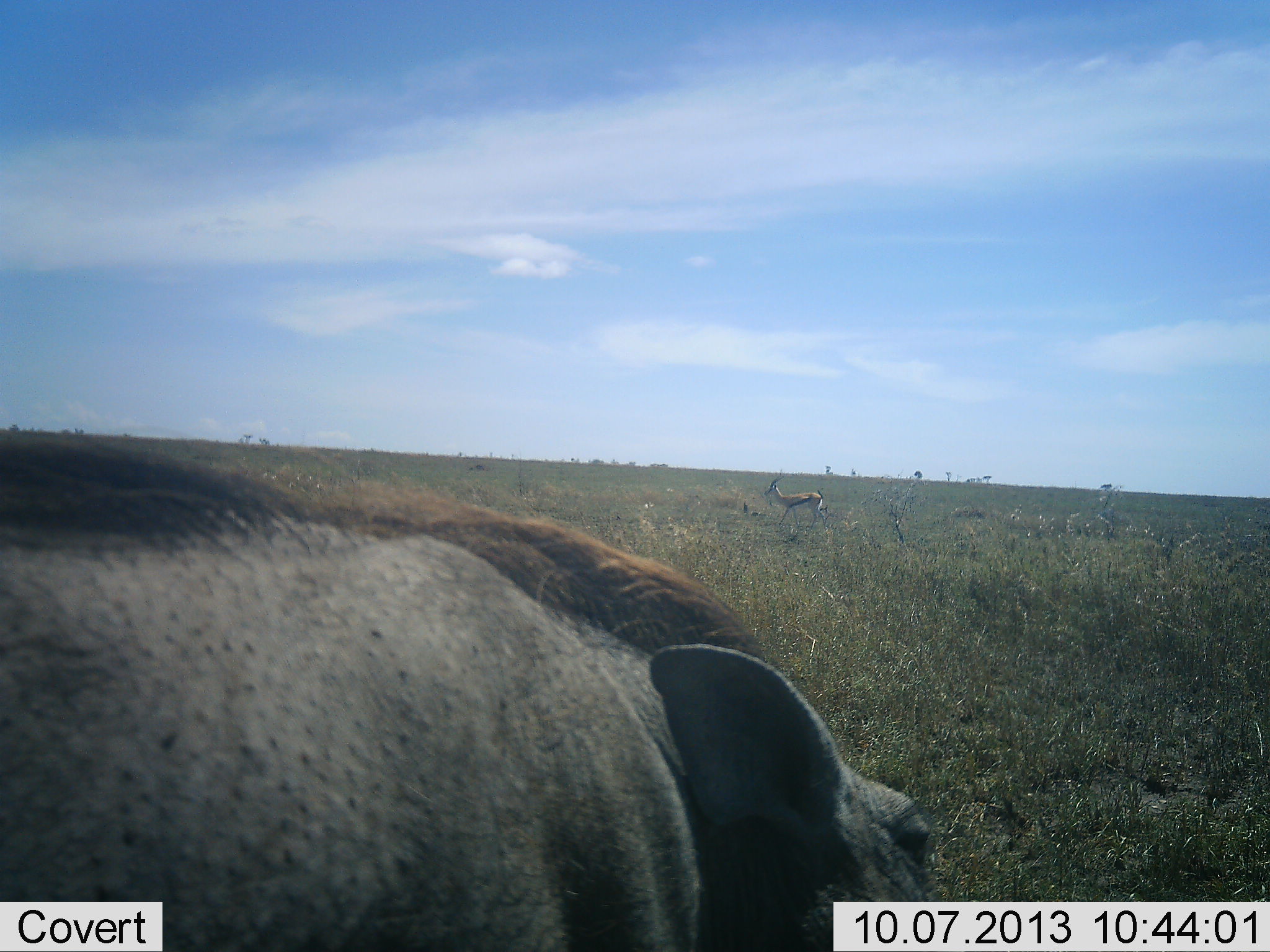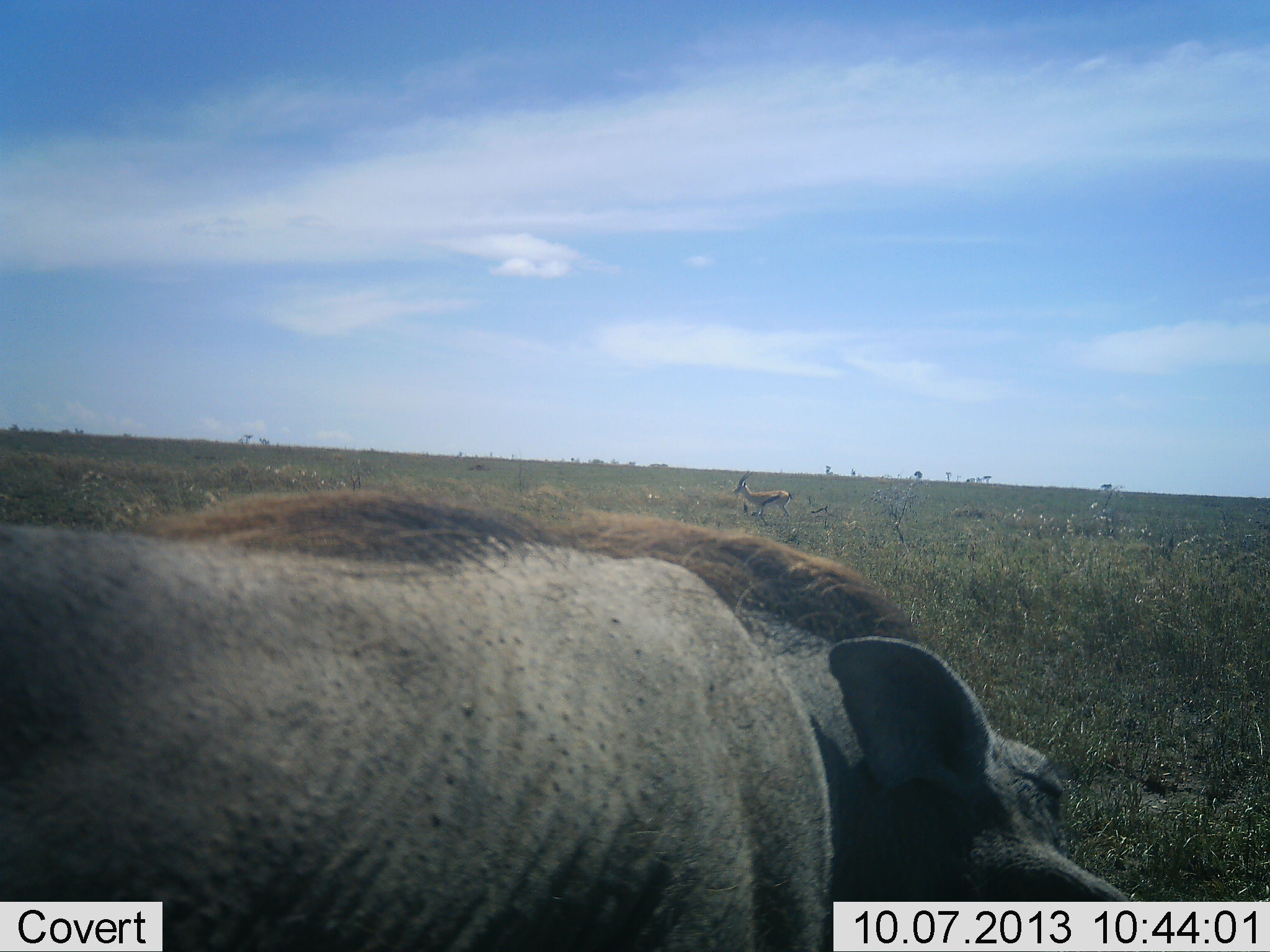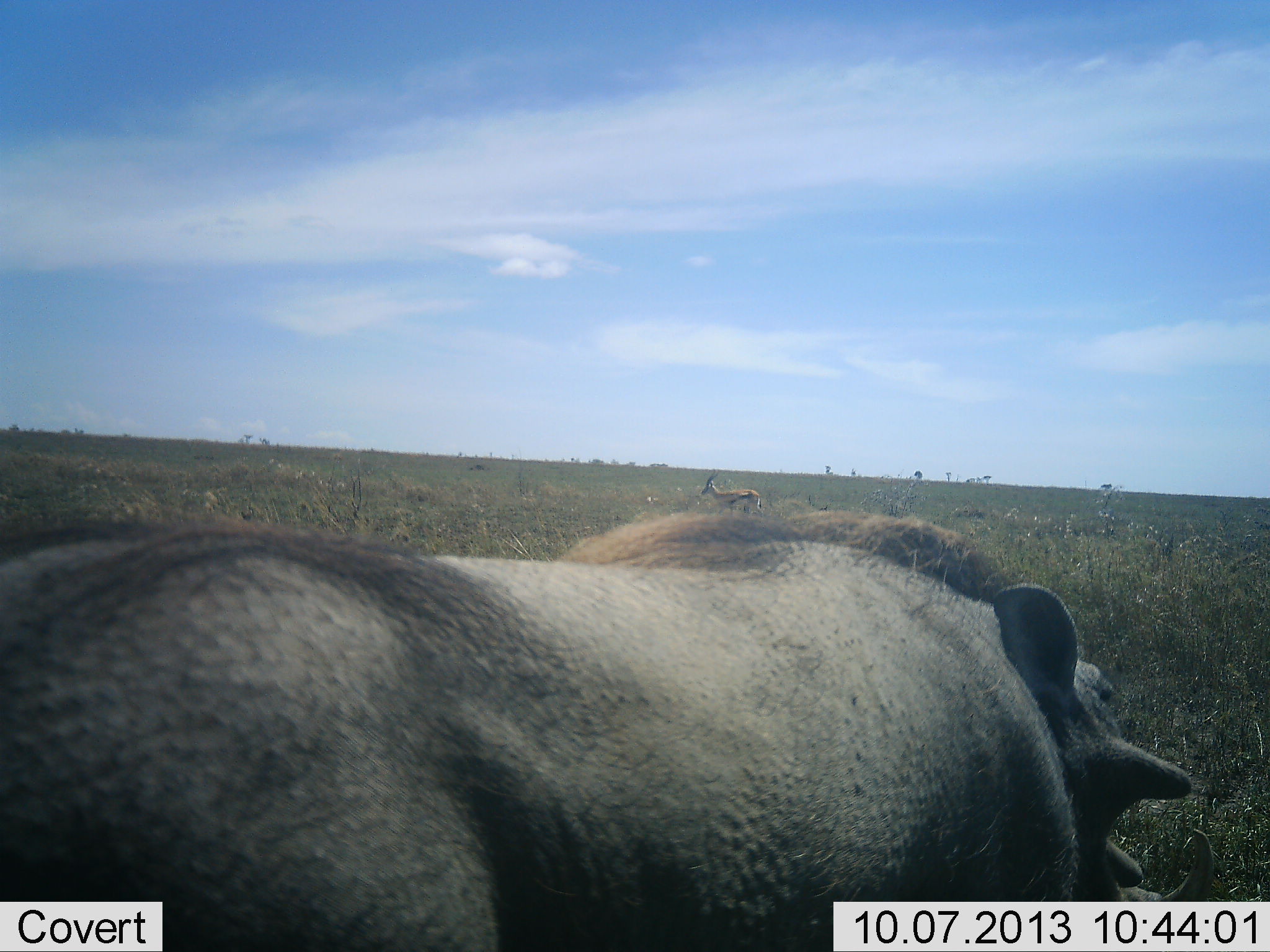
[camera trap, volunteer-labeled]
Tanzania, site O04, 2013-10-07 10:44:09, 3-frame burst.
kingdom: Animalia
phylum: Chordata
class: Mammalia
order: Artiodactyla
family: Bovidae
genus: Eudorcas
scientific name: Eudorcas thomsonii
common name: thomson's gazelle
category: gazellethomsons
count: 1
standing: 6%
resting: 0%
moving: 94%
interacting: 0%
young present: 0%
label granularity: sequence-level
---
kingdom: Animalia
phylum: Chordata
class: Mammalia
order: Artiodactyla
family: Suidae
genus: Phacochoerus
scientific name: Phacochoerus africanus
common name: warthog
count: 1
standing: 18%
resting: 0%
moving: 82%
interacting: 6%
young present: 0%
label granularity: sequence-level